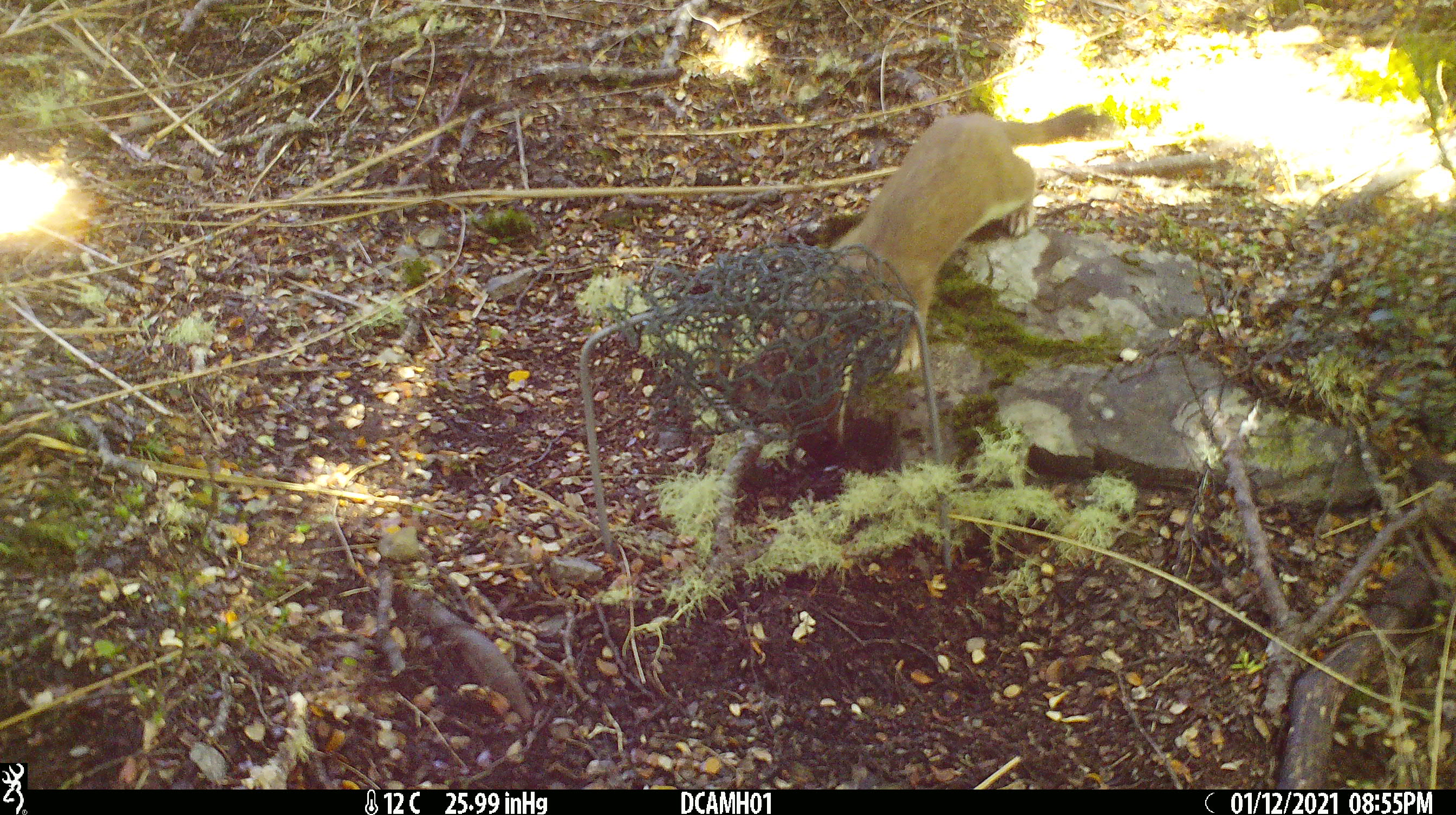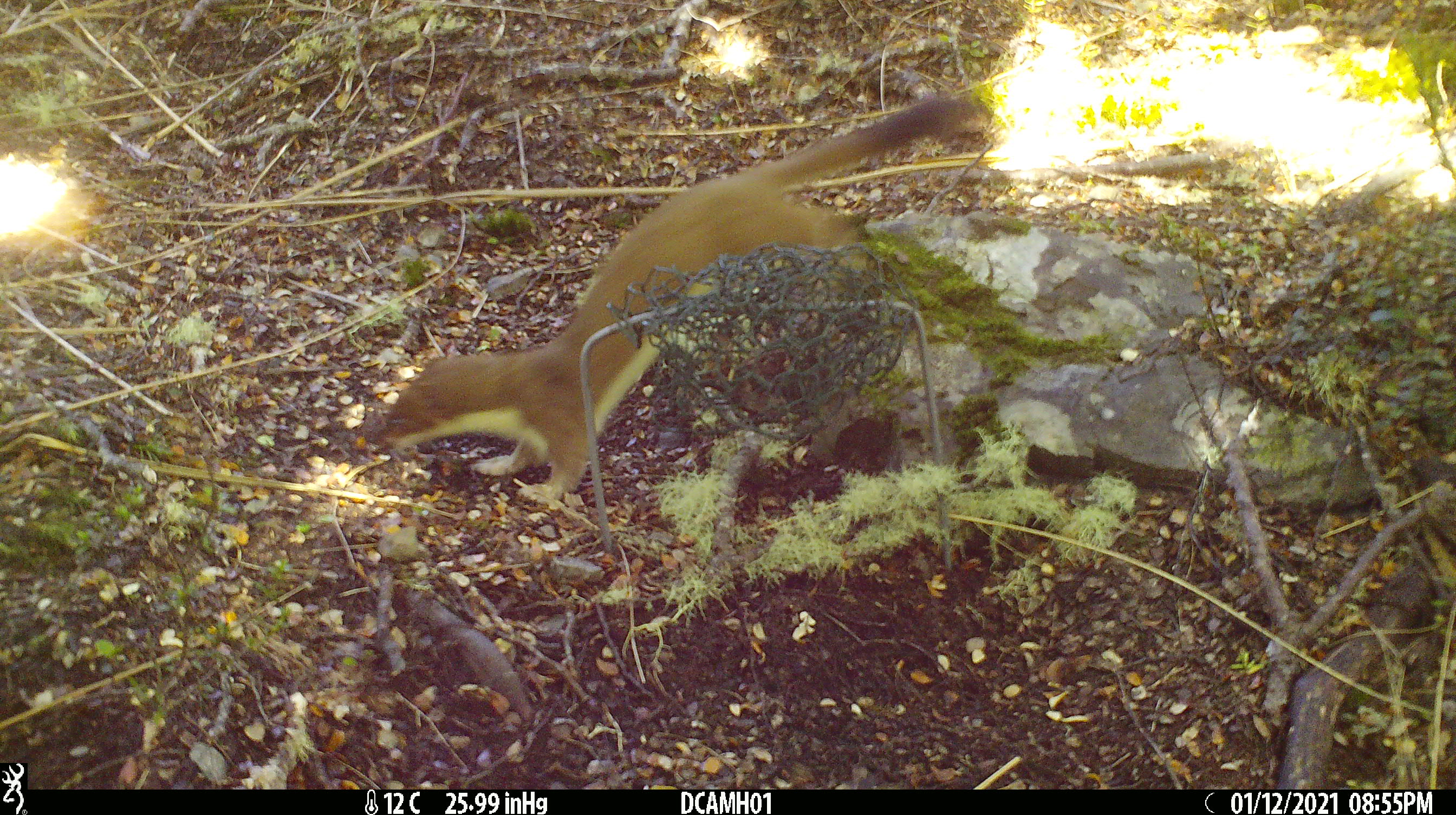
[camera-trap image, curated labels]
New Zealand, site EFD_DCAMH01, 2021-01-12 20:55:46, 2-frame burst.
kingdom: Animalia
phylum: Chordata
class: Mammalia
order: Carnivora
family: Mustelidae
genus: Mustela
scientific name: Mustela erminea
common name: stoat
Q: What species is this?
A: Stoat (Mustela erminea).